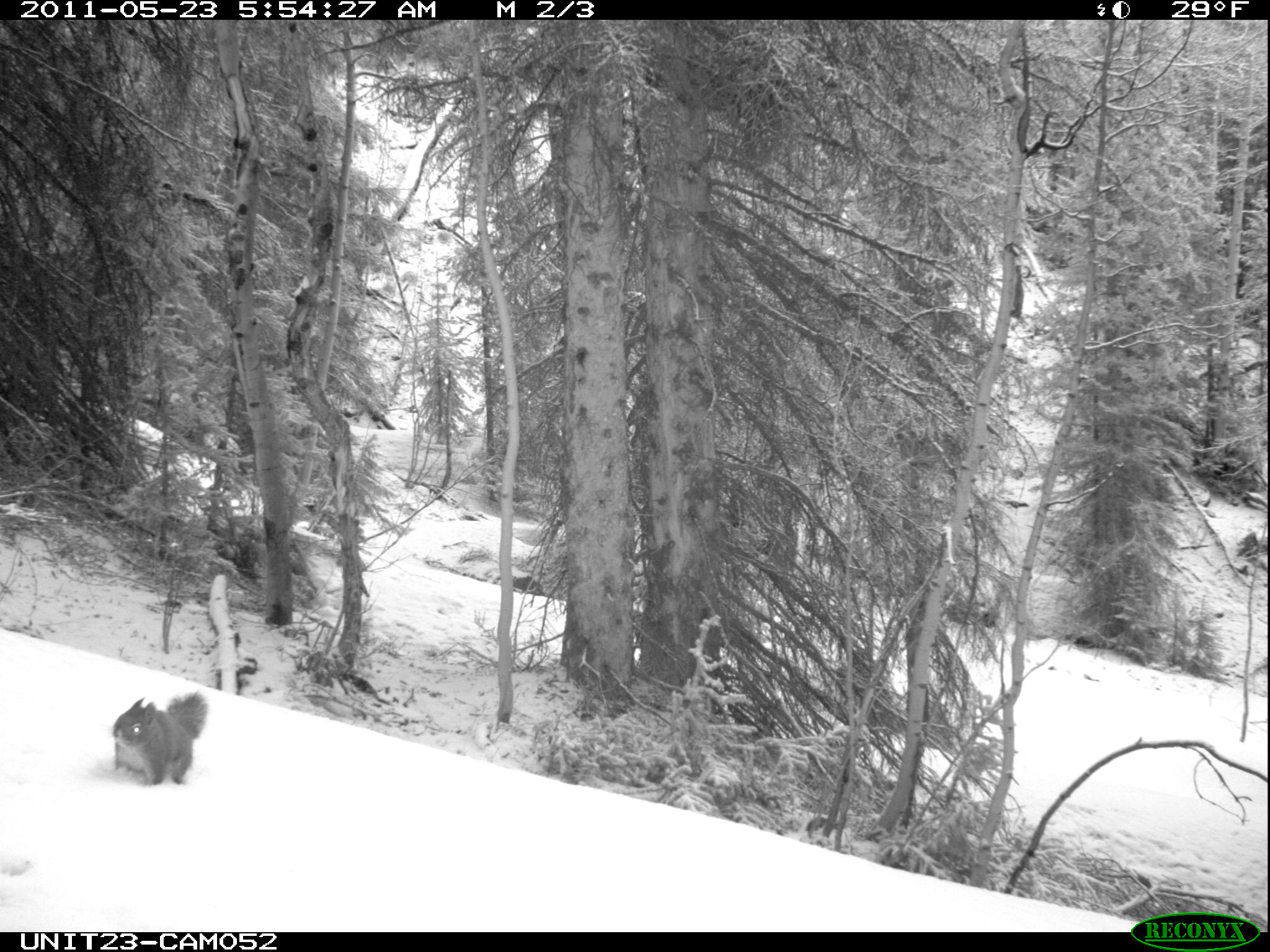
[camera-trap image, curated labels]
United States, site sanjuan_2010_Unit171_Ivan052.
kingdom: Animalia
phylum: Chordata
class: Mammalia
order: Rodentia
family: Sciuridae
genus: Tamiasciurus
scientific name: Tamiasciurus hudsonicus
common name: american red squirrel